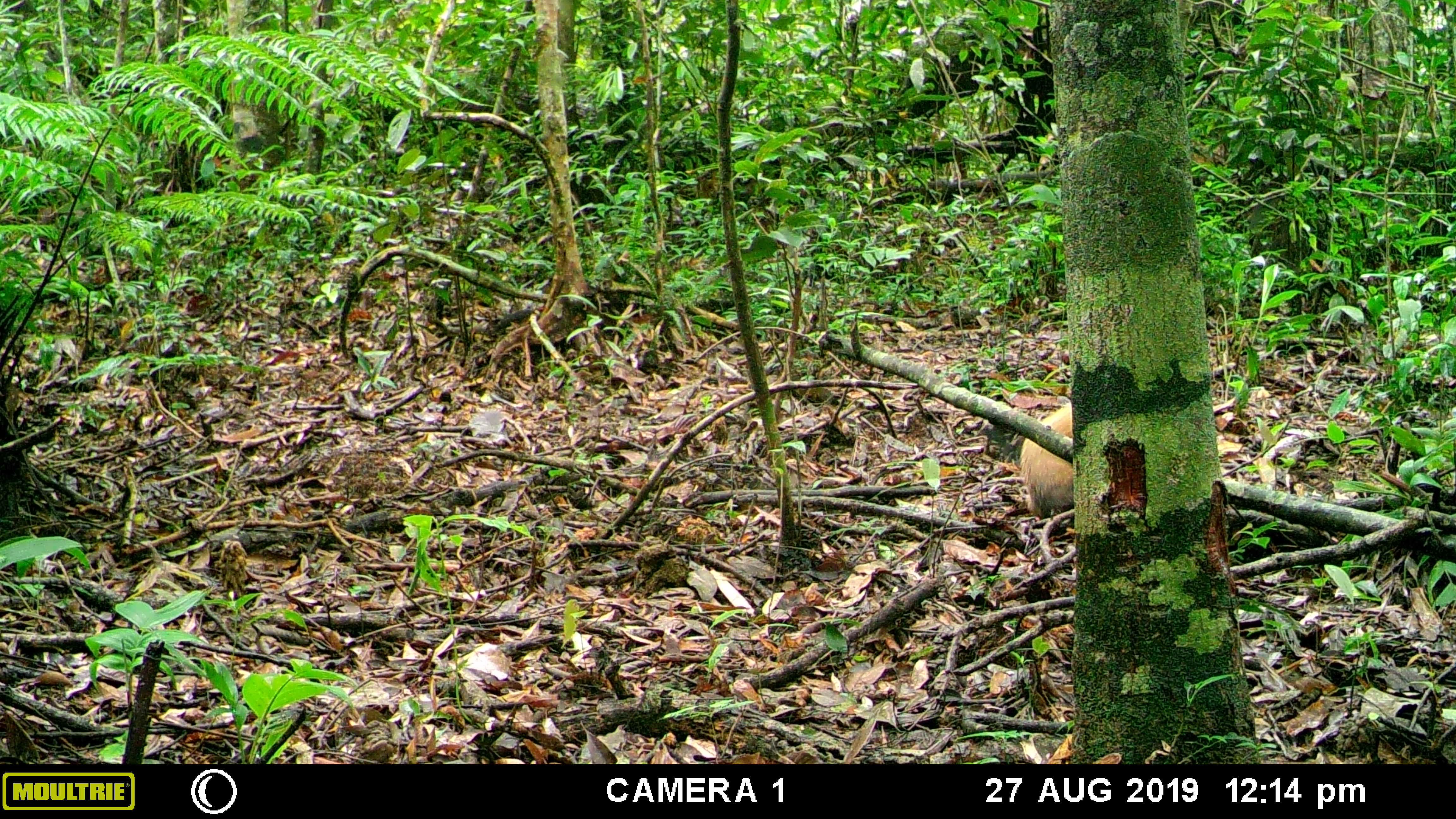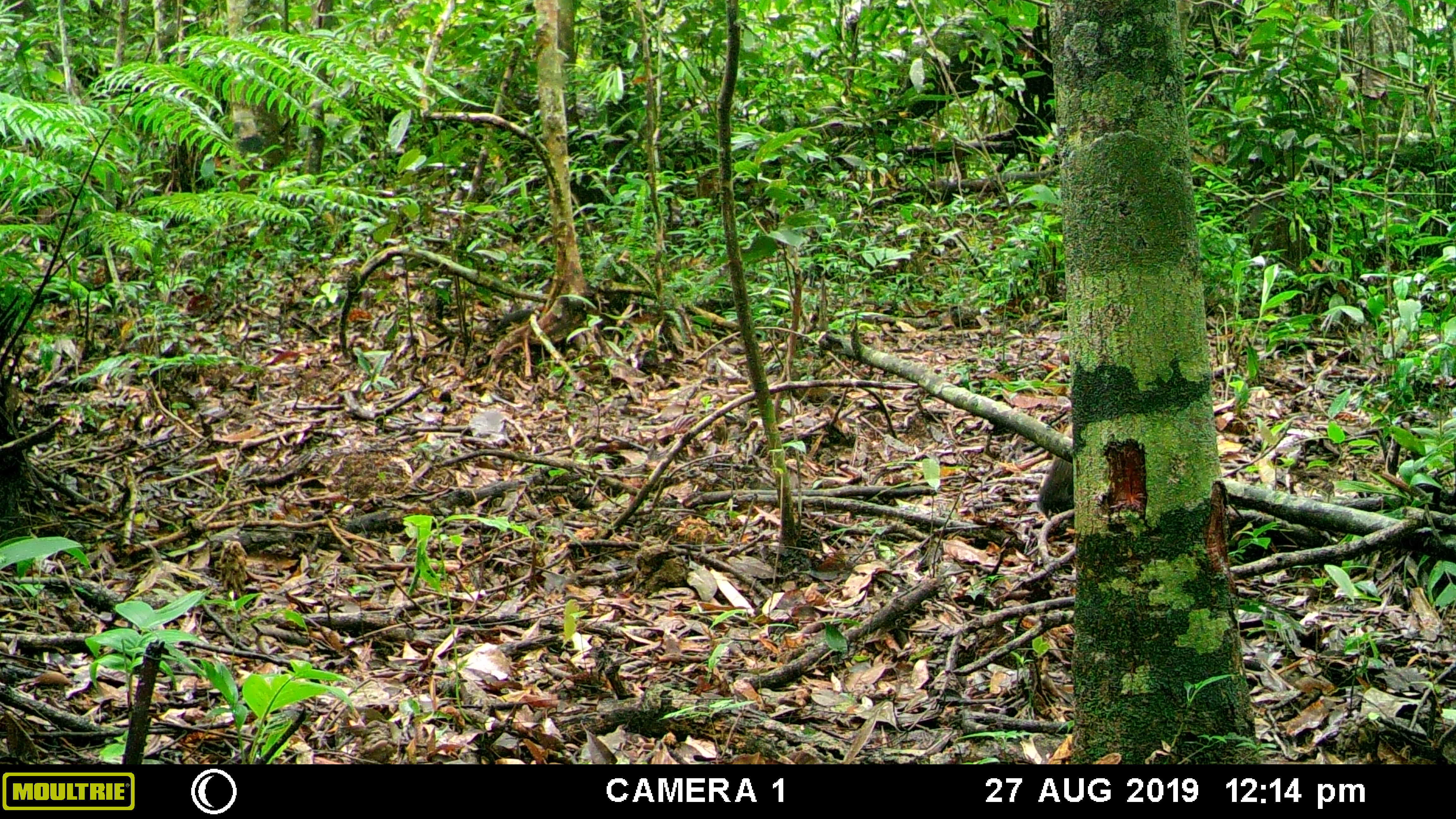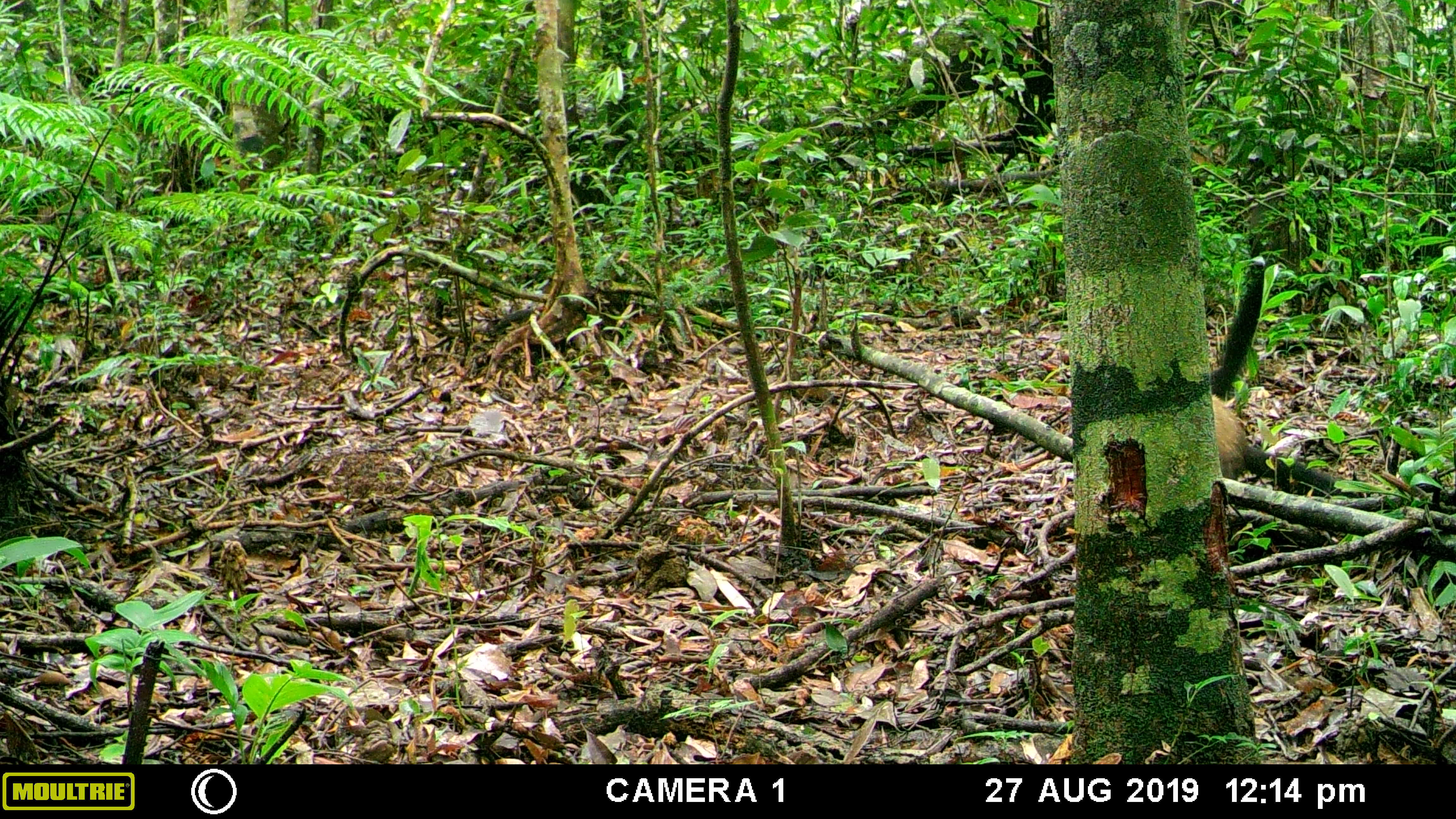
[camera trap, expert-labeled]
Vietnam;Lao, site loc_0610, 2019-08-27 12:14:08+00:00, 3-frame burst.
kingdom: Animalia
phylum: Chordata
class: Mammalia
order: Carnivora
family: Mustelidae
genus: Martes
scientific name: Martes flavigula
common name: yellow-throated marten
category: yellow throated marten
Yellow throated marten (yellow-throated marten) (Martes flavigula). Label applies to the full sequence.